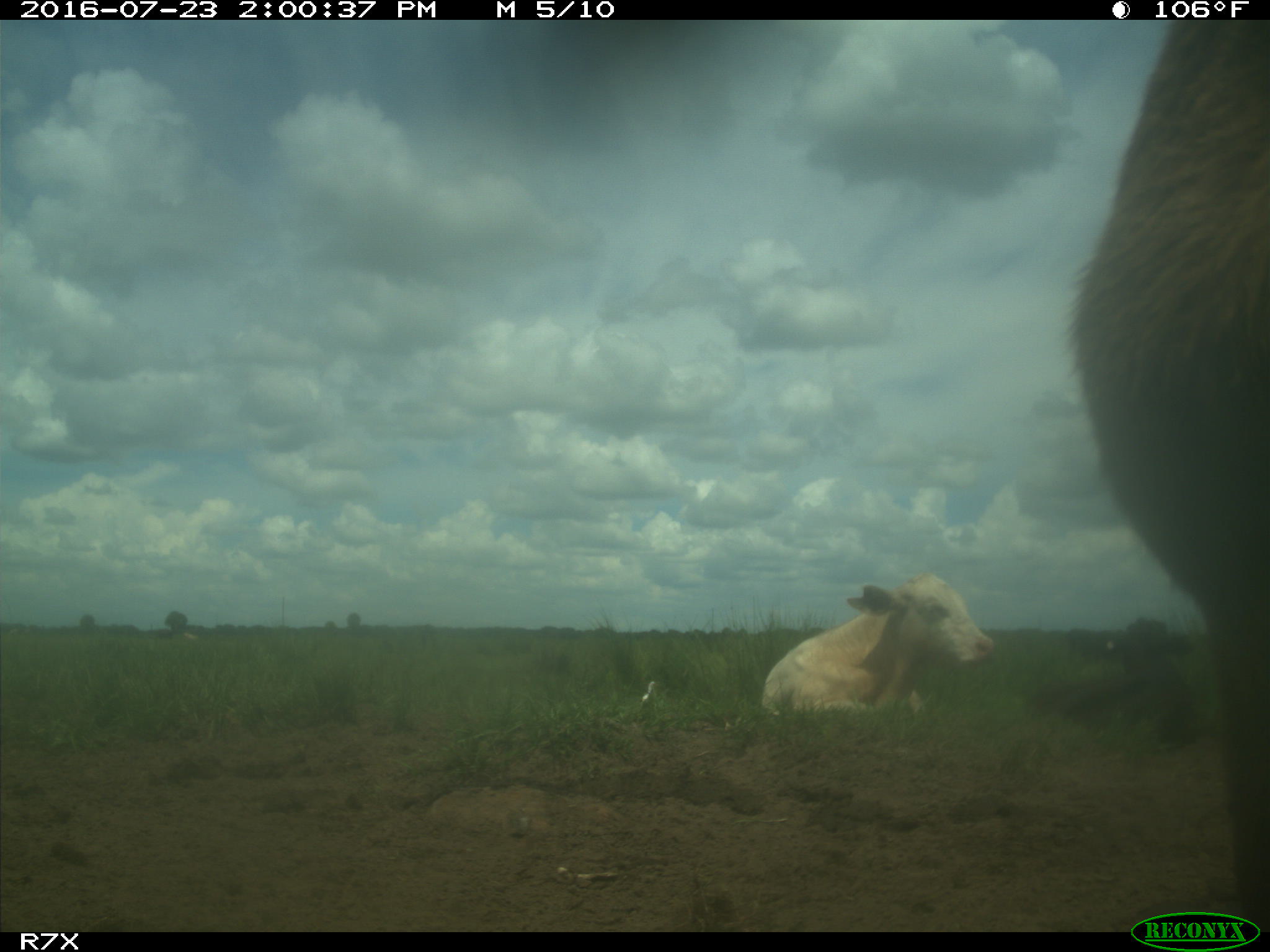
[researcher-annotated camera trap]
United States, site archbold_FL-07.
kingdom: Animalia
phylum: Chordata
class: Mammalia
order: Artiodactyla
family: Bovidae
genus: Bos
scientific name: Bos taurus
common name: domestic cow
Bos taurus (domestic cow).